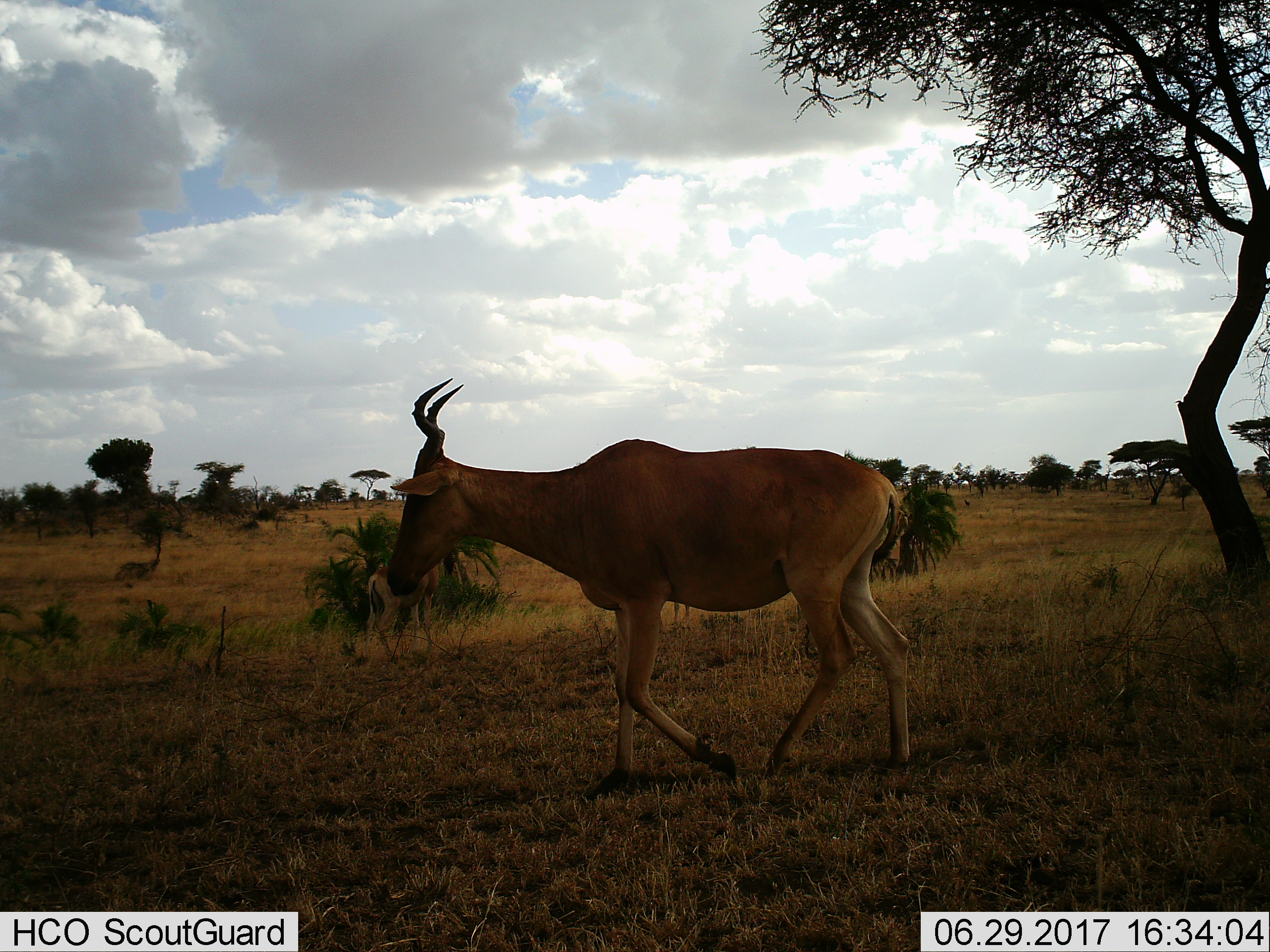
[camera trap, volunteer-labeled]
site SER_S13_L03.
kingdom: Animalia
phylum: Chordata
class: Mammalia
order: Artiodactyla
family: Bovidae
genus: Alcelaphus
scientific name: Alcelaphus buselaphus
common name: hartebeest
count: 1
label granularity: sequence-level